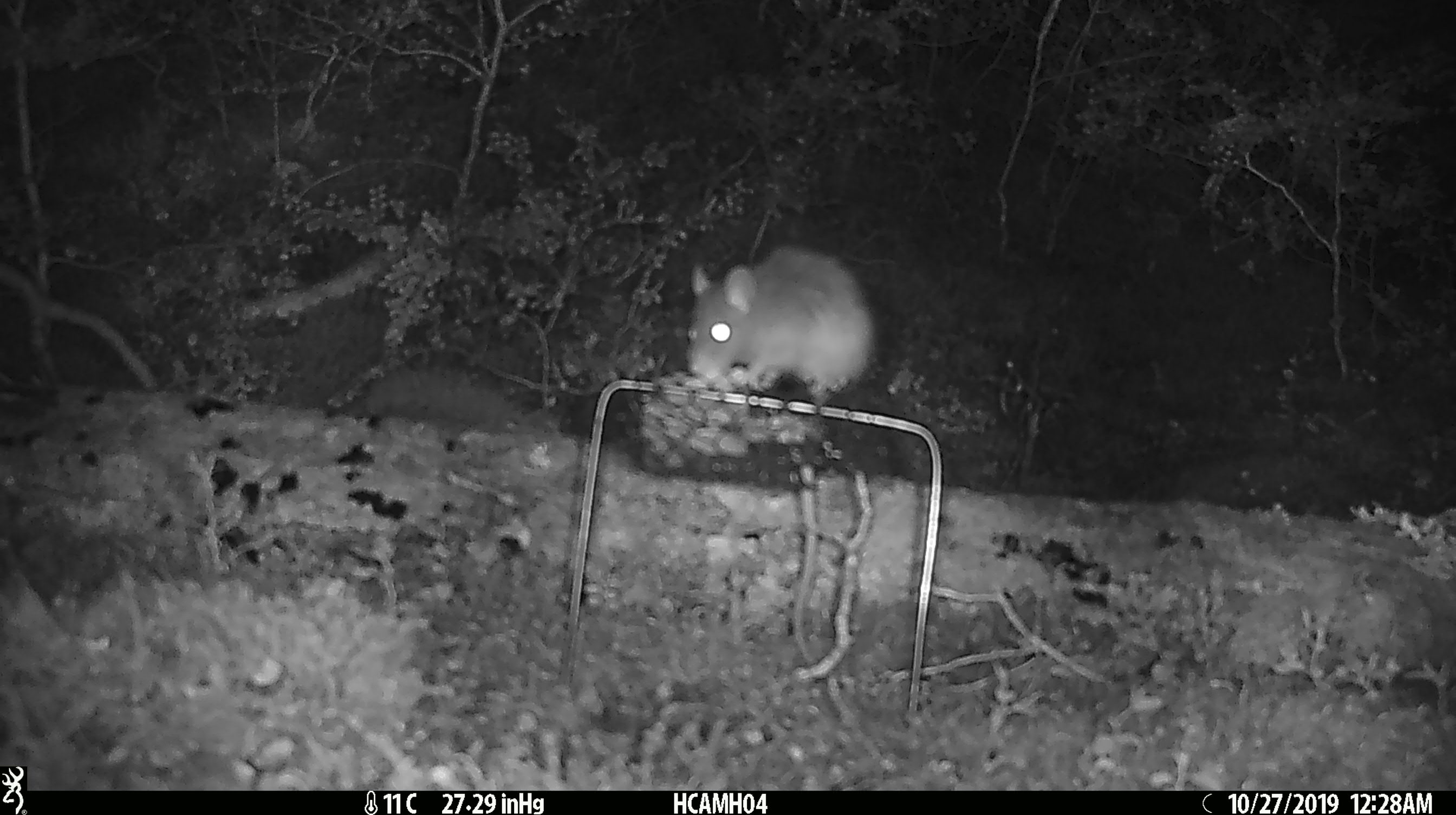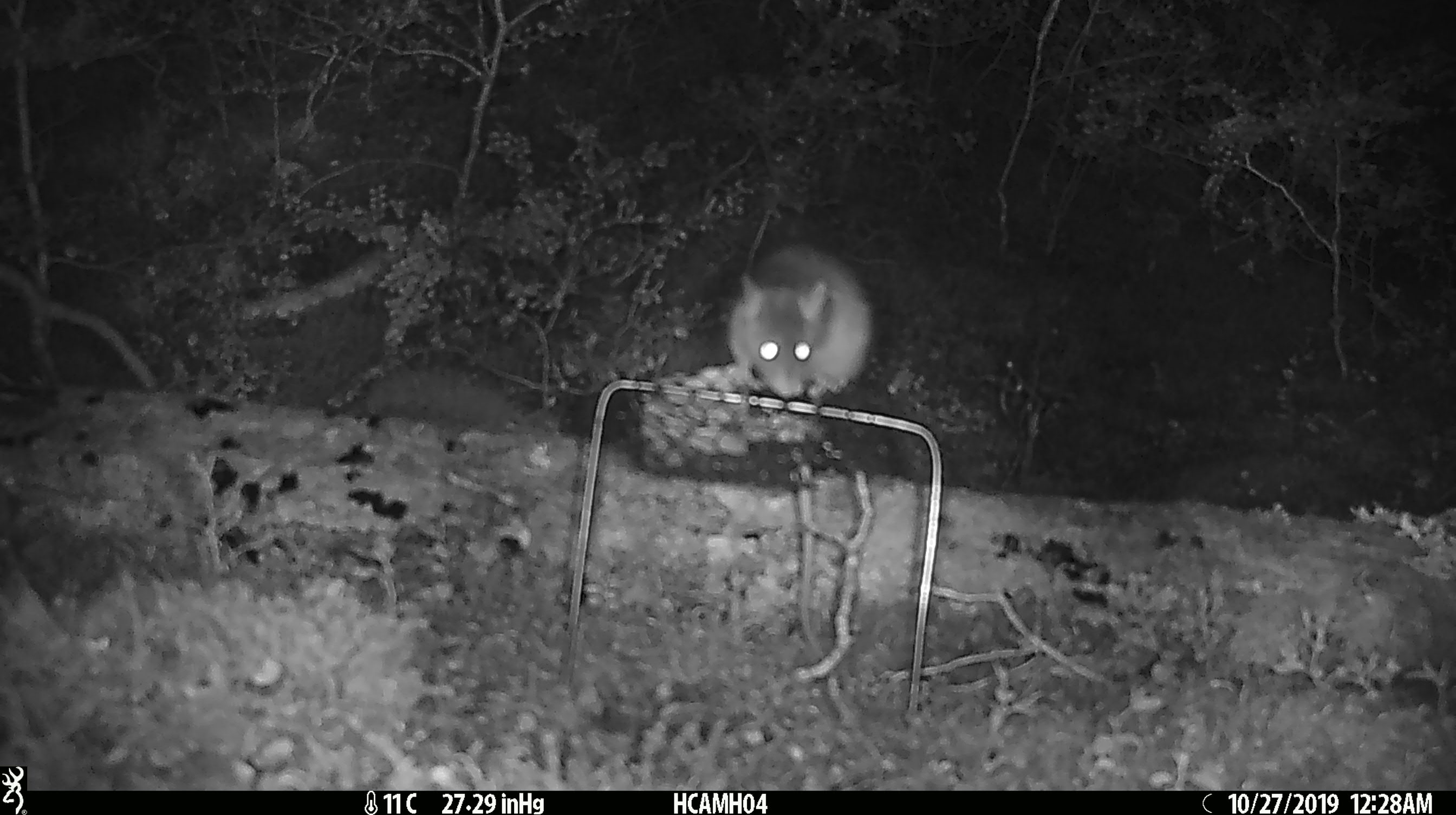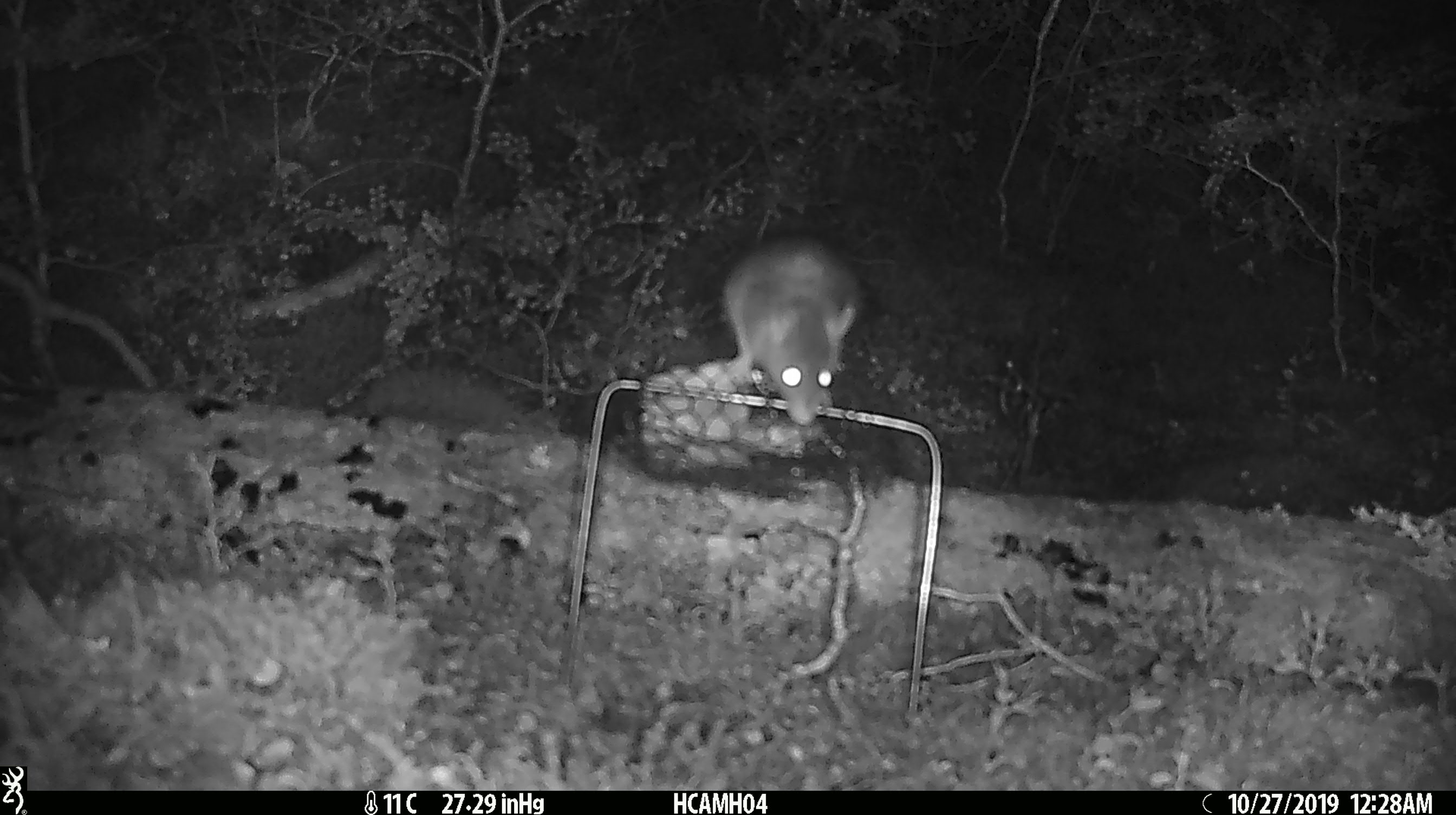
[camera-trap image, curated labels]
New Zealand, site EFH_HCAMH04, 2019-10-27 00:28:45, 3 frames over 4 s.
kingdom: Animalia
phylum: Chordata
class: Mammalia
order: Rodentia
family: Muridae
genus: Rattus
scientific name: Rattus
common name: rat